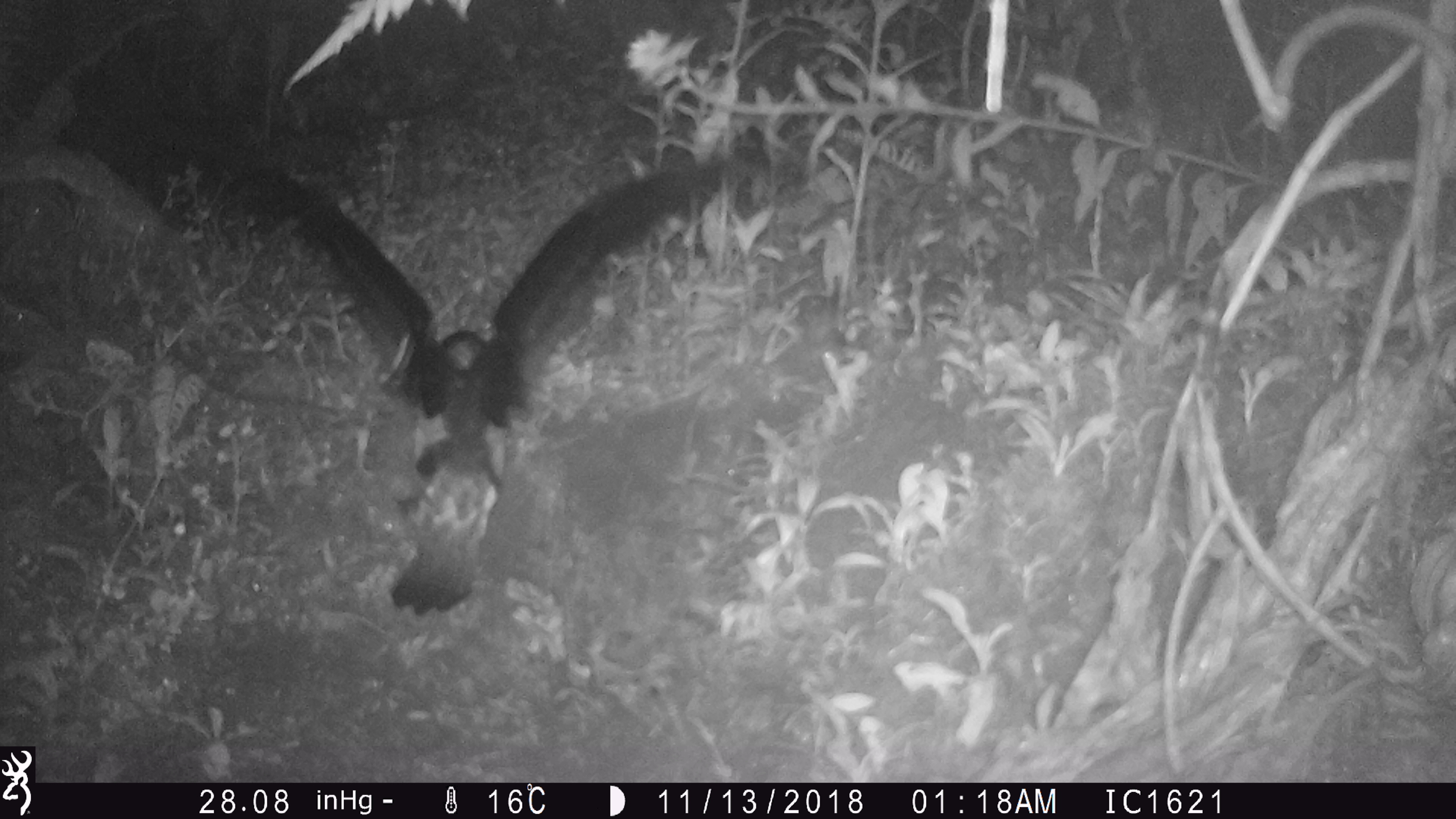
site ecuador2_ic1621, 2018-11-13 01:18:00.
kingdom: Animalia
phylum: Chordata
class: Aves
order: Procellariiformes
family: Procellariidae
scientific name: Procellariidae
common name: petrel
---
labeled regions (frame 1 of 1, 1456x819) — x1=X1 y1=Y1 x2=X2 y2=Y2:
petrel: x1=213 y1=143 x2=770 y2=628